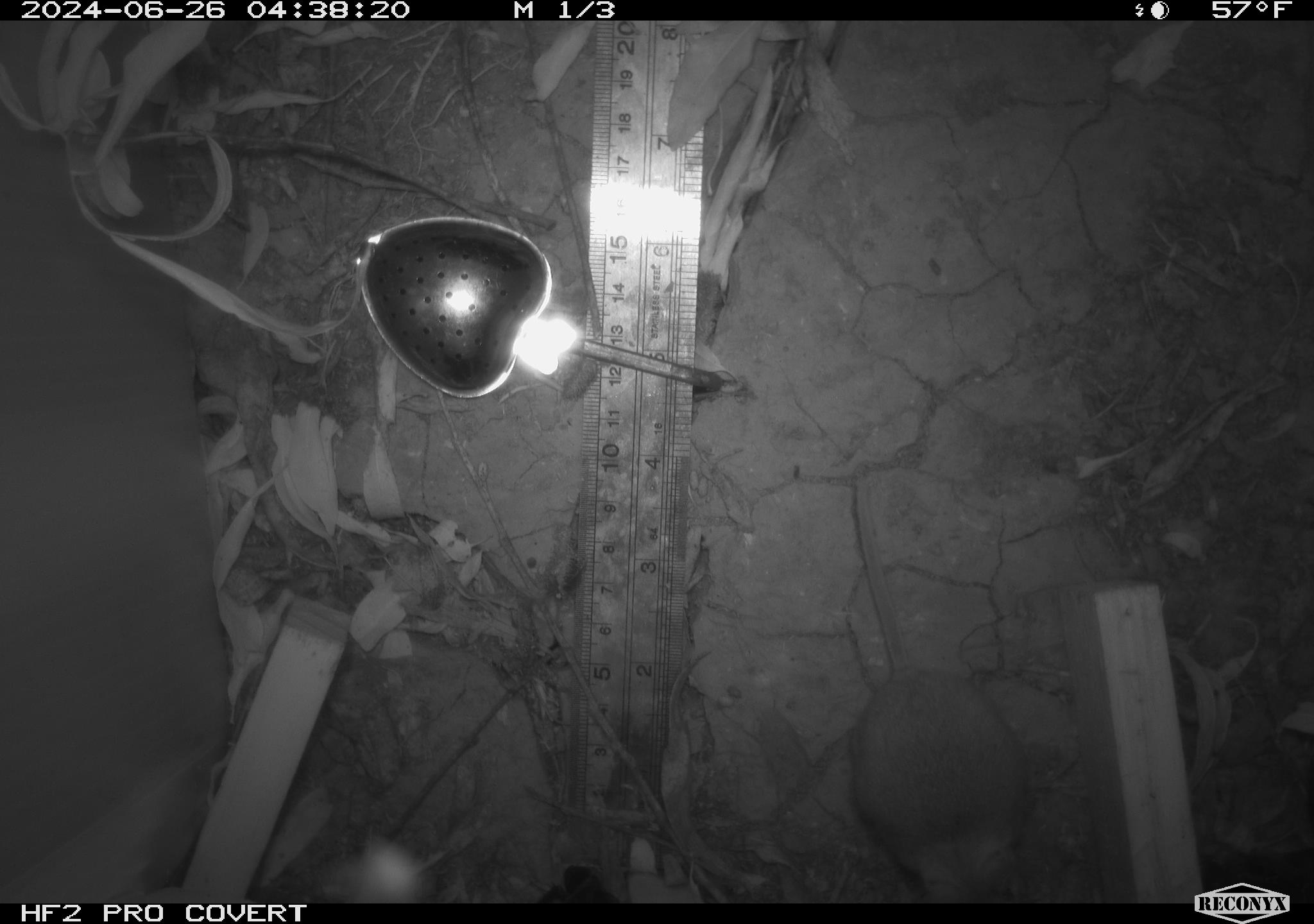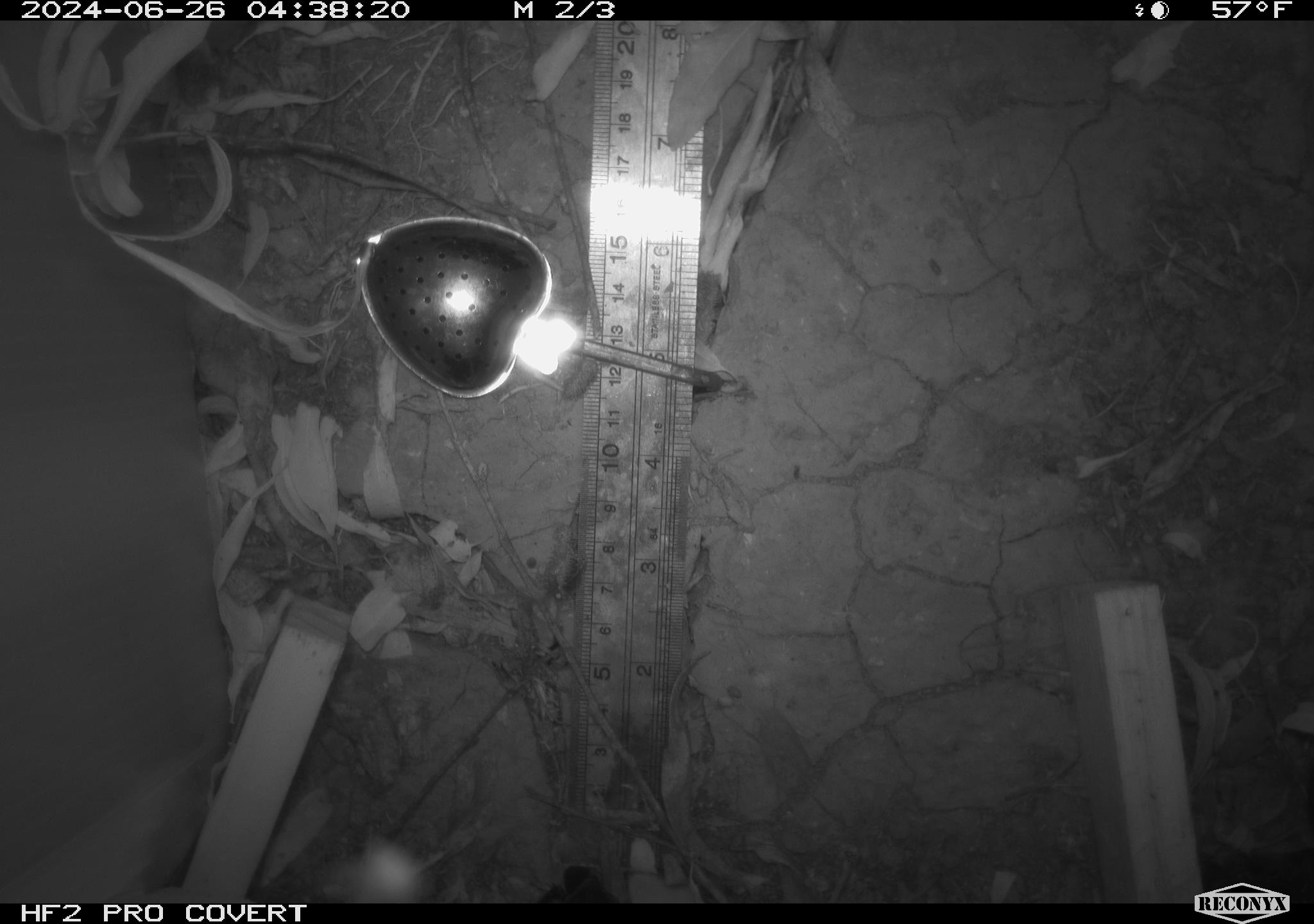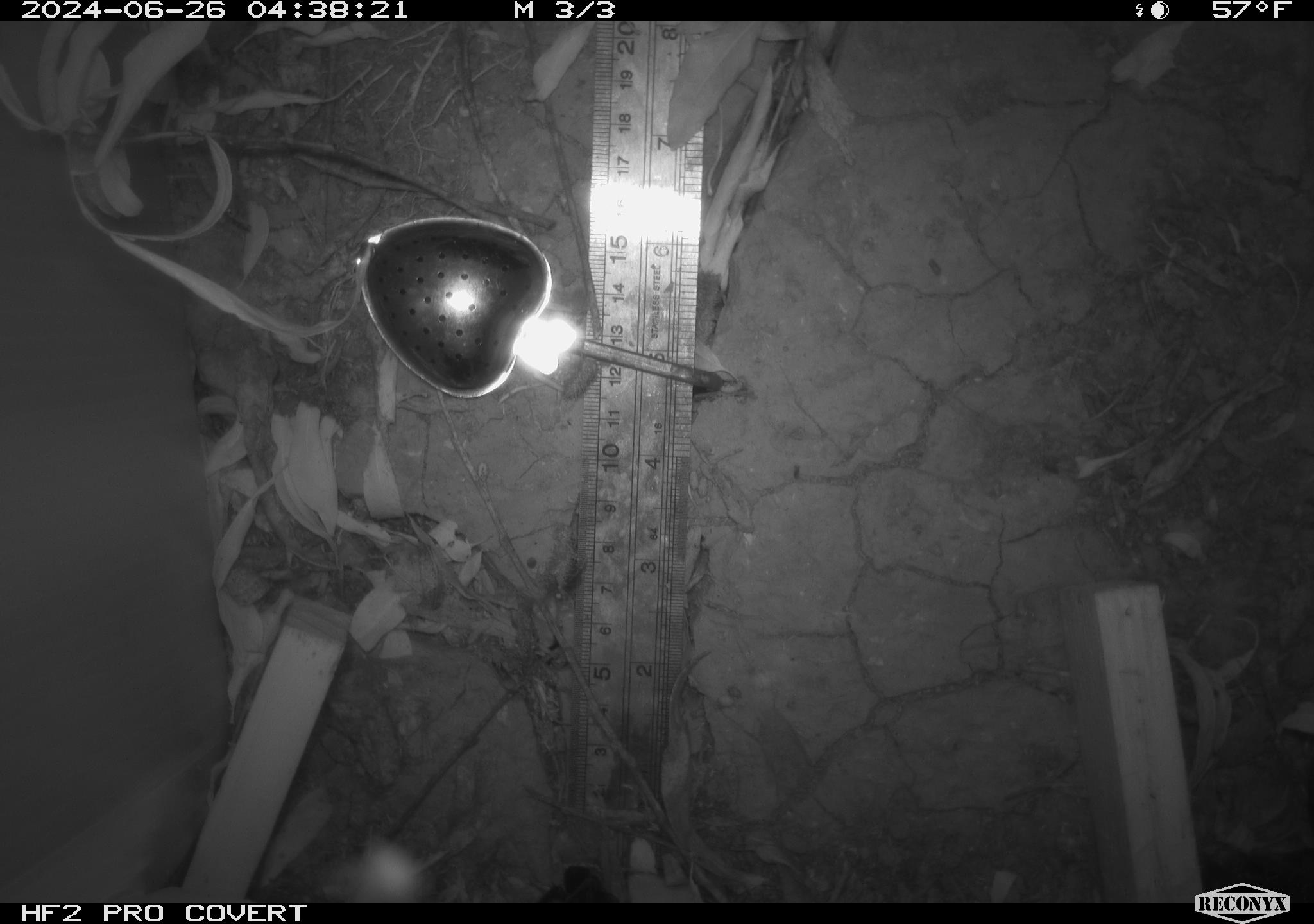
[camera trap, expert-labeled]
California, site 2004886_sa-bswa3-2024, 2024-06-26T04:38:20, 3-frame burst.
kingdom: Animalia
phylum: Chordata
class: Mammalia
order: Rodentia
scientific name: Rodentia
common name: mouse species